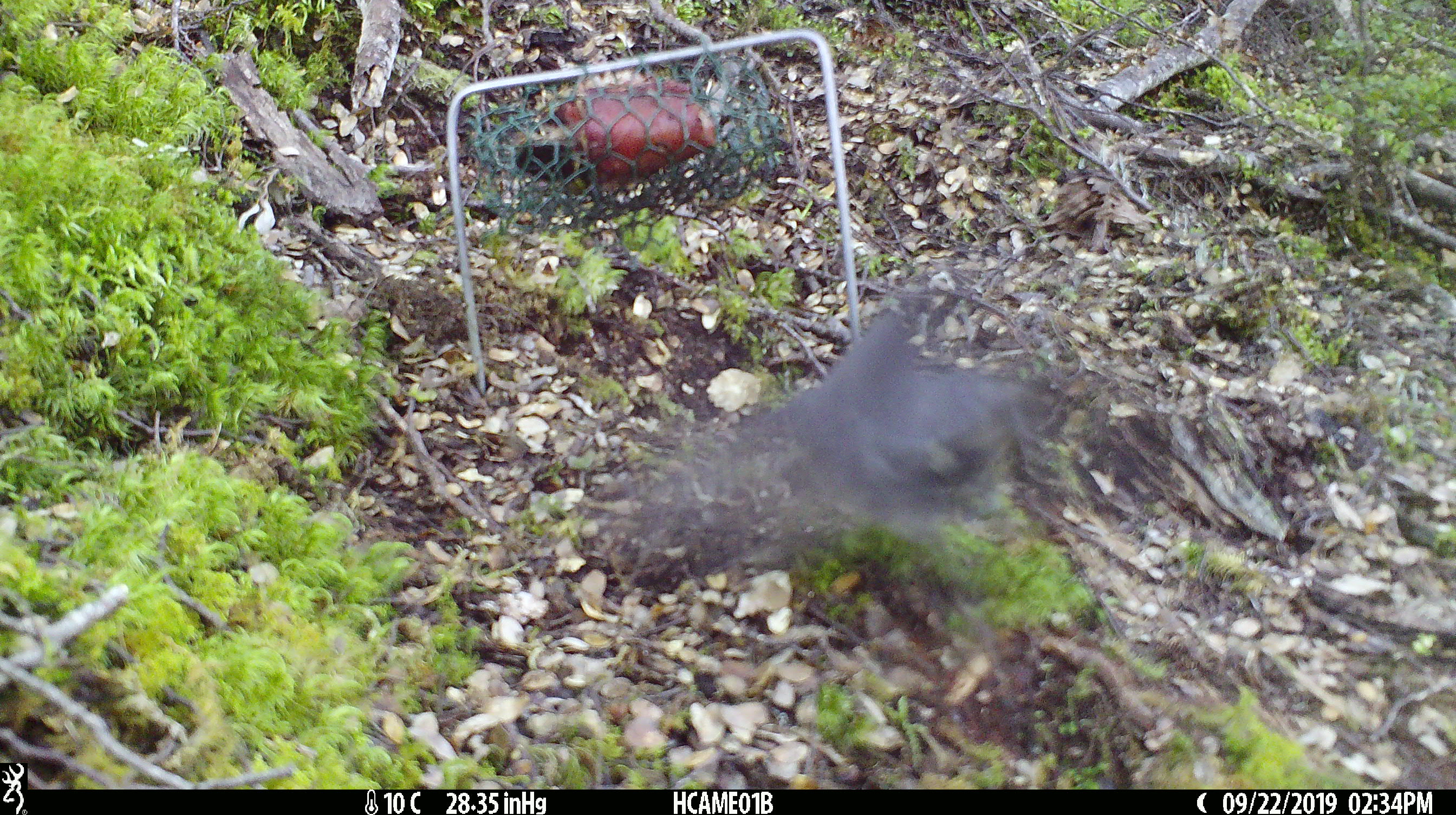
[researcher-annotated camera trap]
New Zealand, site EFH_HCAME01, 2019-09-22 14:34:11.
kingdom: Animalia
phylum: Chordata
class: Aves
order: Passeriformes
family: Petroicidae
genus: Petroica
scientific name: Petroica australis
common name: new zealand robin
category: robin